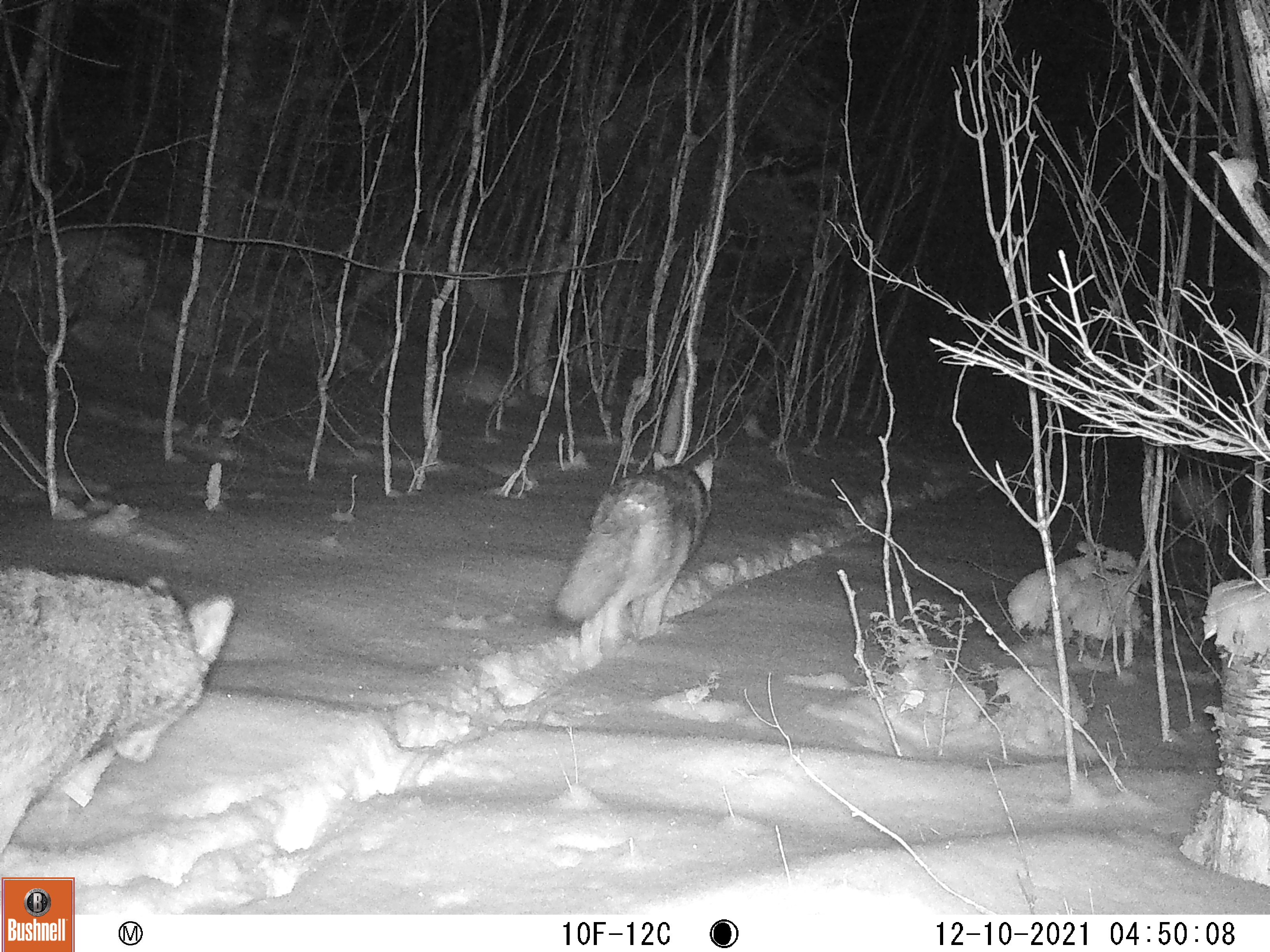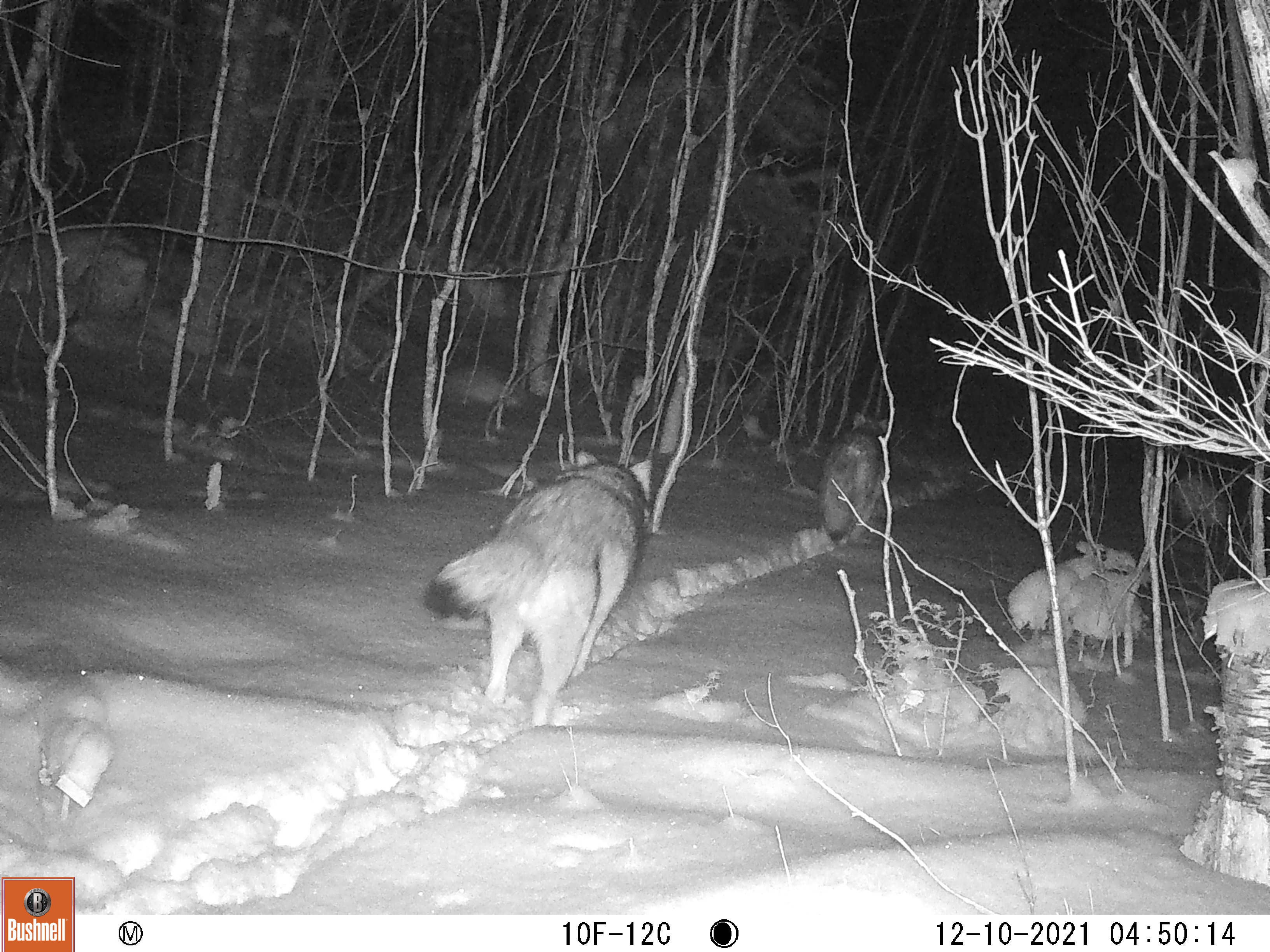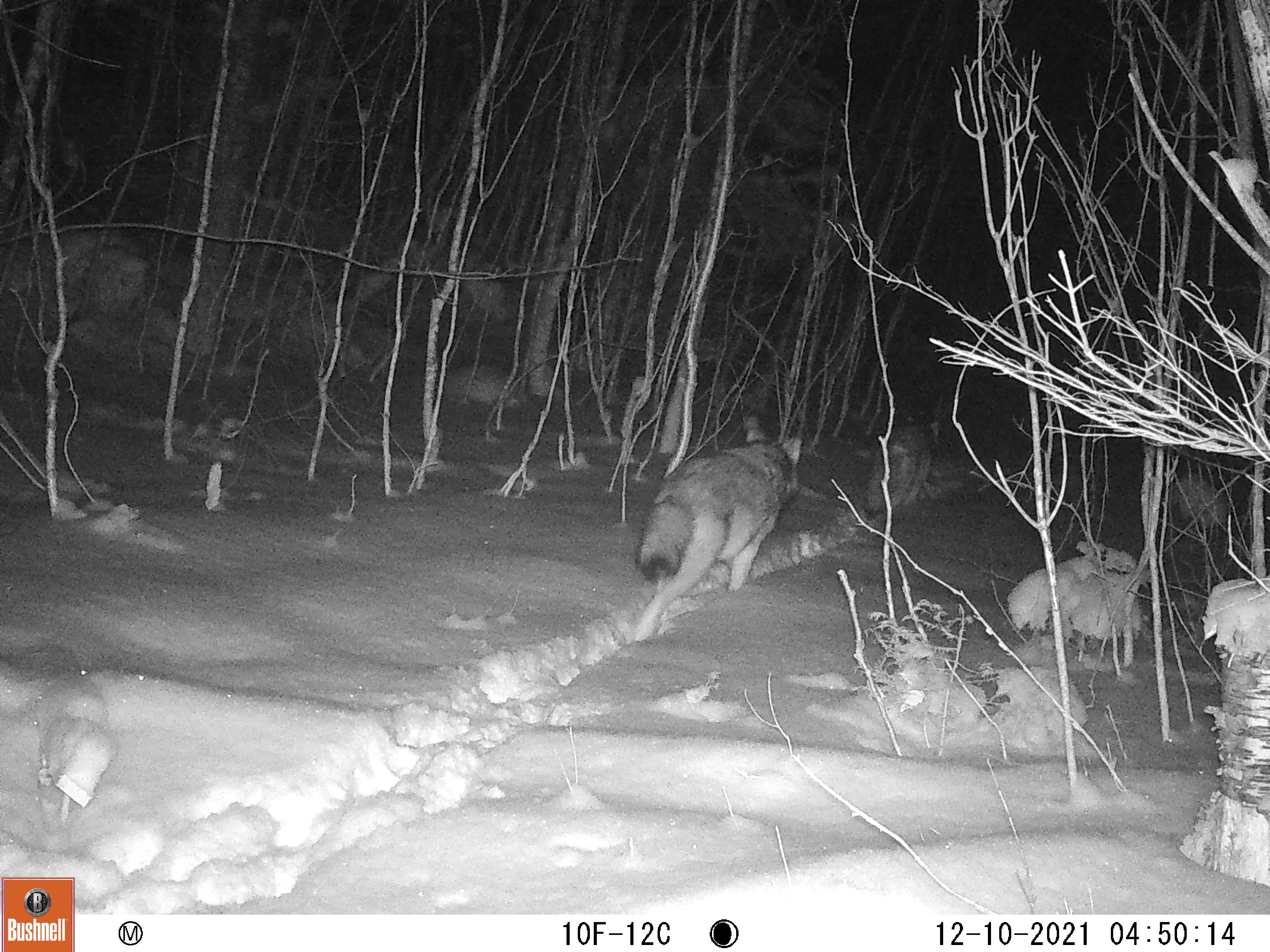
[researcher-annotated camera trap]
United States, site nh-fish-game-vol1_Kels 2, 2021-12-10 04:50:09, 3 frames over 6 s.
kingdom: Animalia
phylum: Chordata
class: Mammalia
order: Carnivora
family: Canidae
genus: Canis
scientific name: Canis latrans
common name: coyote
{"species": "coyote (Canis latrans)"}